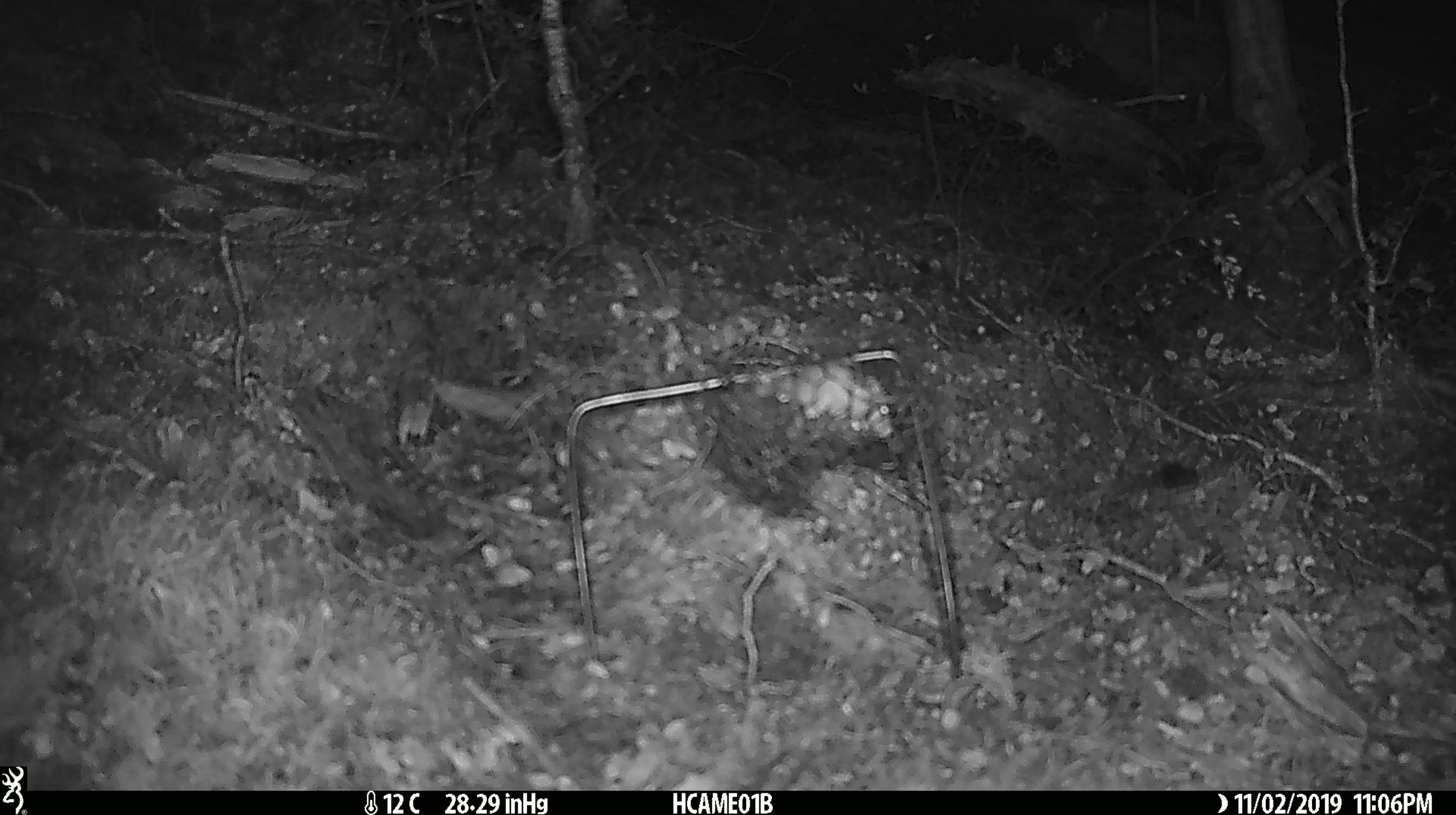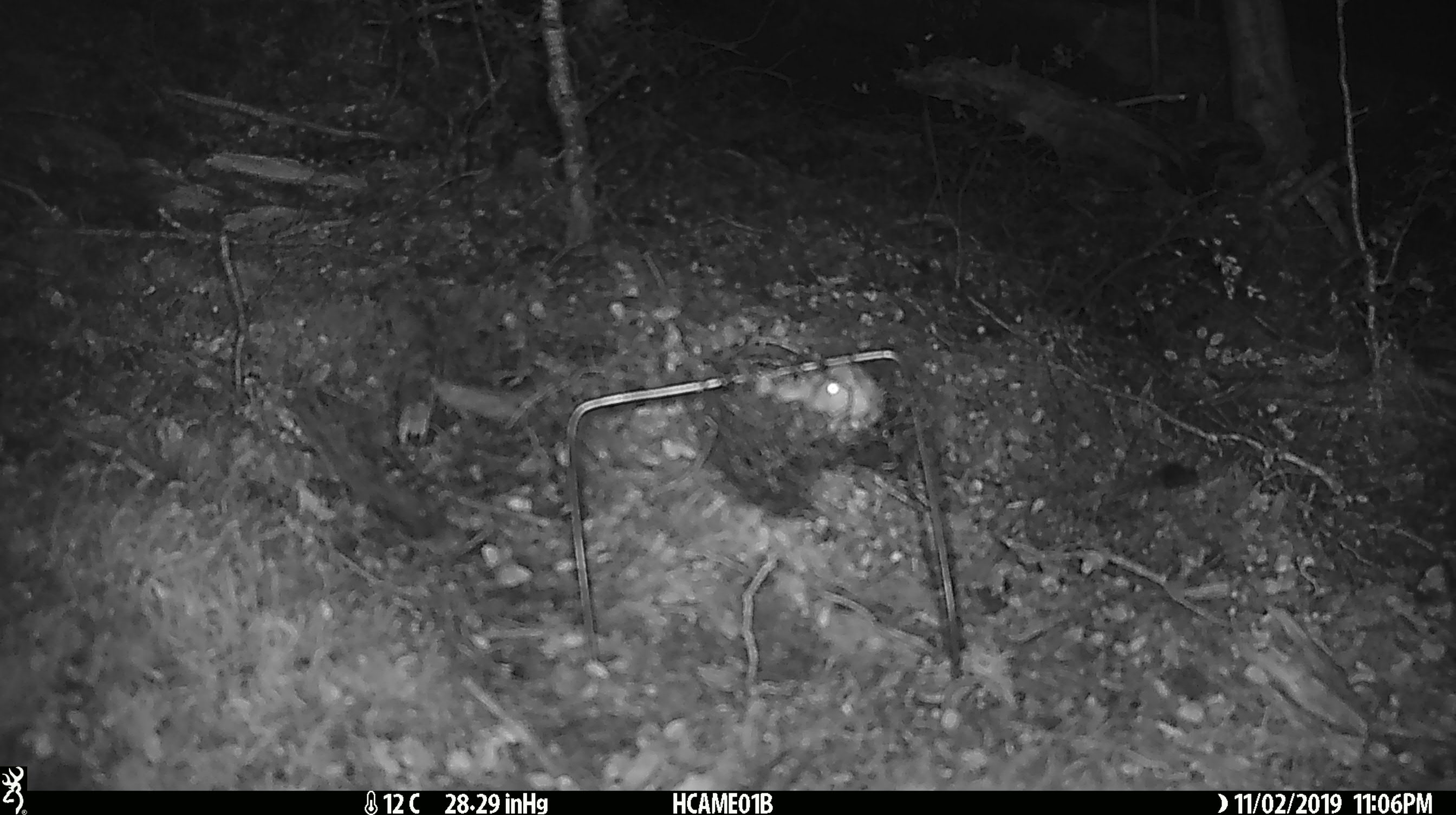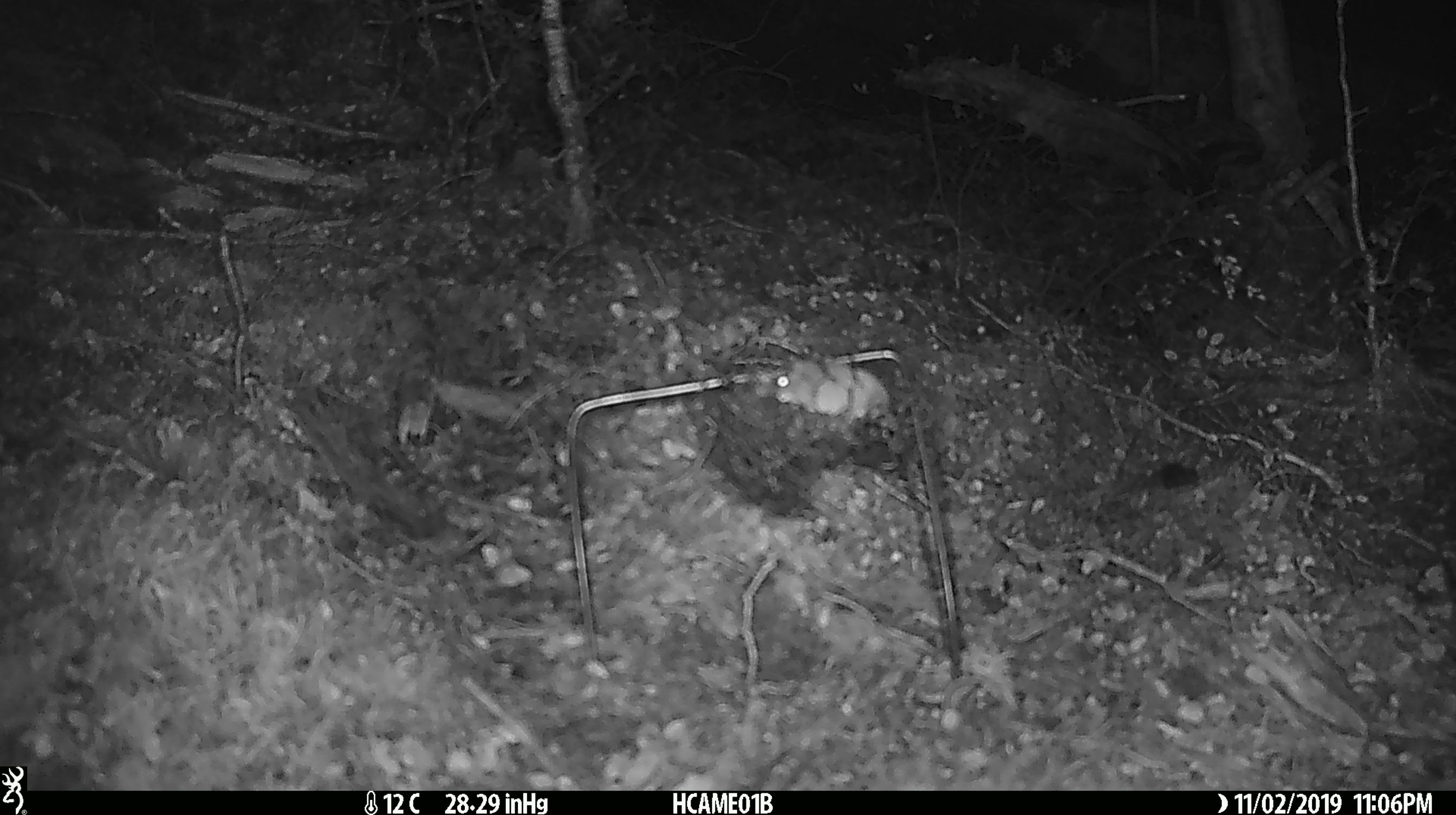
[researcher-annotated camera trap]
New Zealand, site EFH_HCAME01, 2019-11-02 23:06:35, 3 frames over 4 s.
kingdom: Animalia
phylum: Chordata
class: Mammalia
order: Rodentia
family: Muridae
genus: Mus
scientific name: Mus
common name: mouse